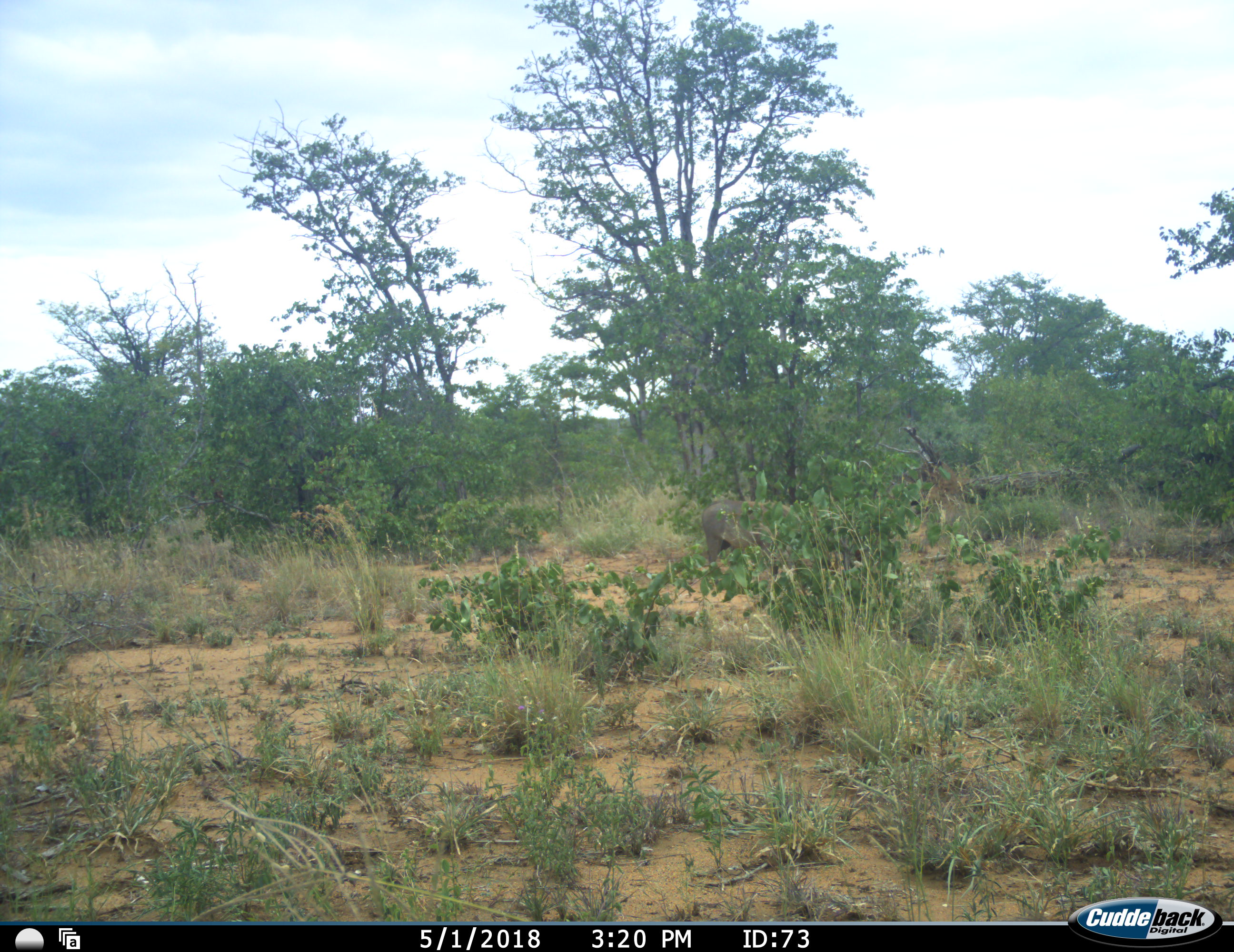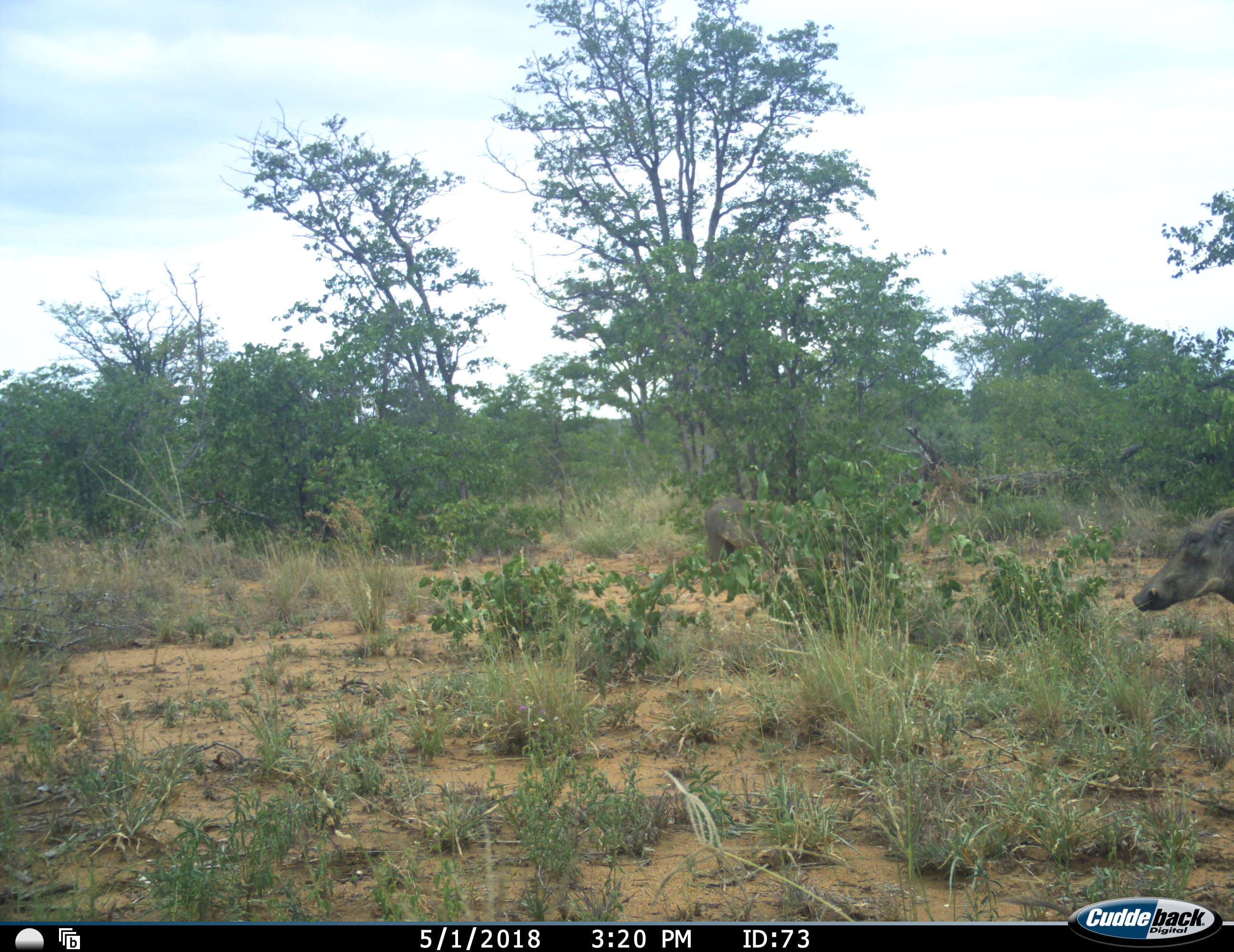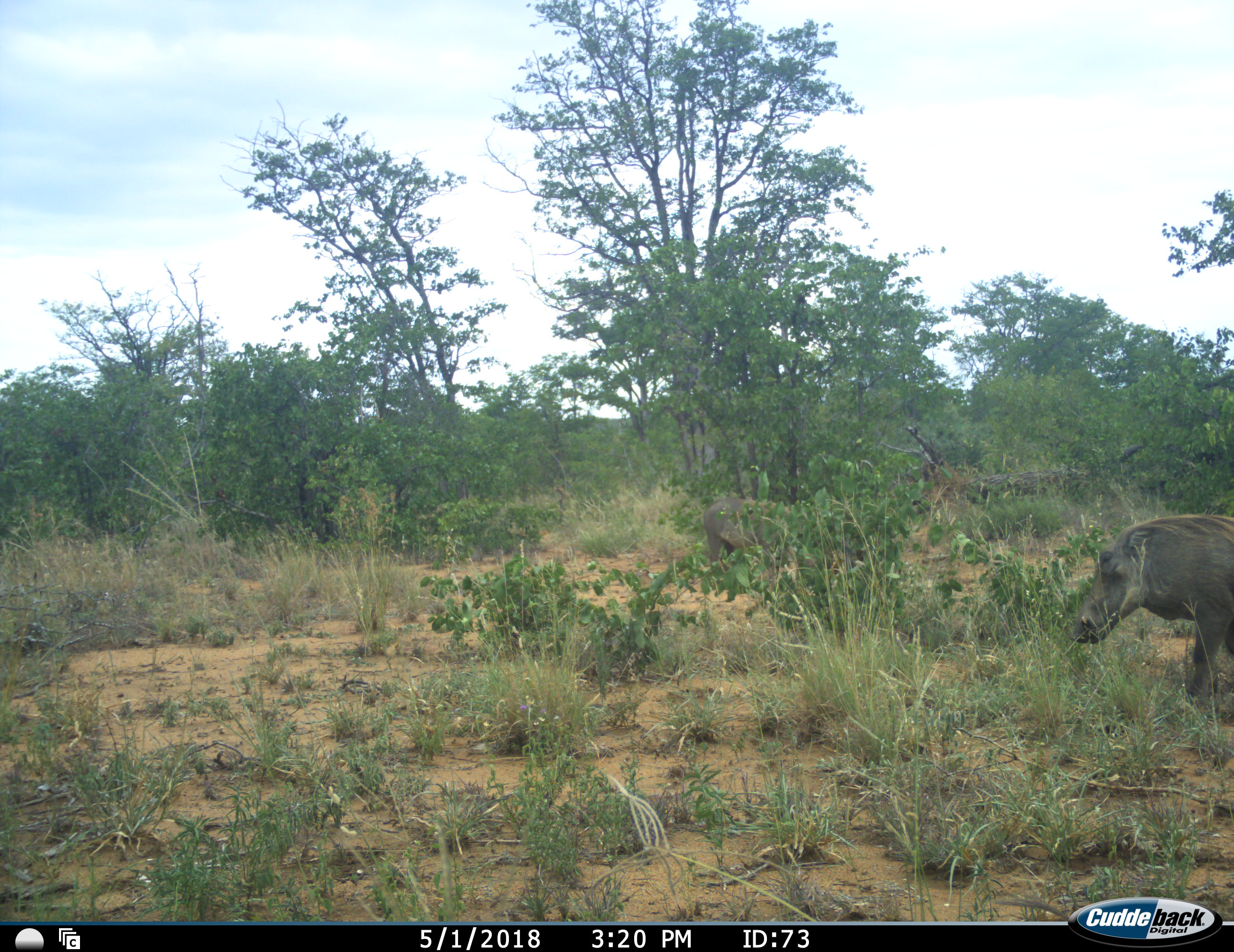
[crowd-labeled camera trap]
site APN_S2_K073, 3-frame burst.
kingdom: Animalia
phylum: Chordata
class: Mammalia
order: Artiodactyla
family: Suidae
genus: Phacochoerus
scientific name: Phacochoerus africanus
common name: warthog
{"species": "warthog (Phacochoerus africanus)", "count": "2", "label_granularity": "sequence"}